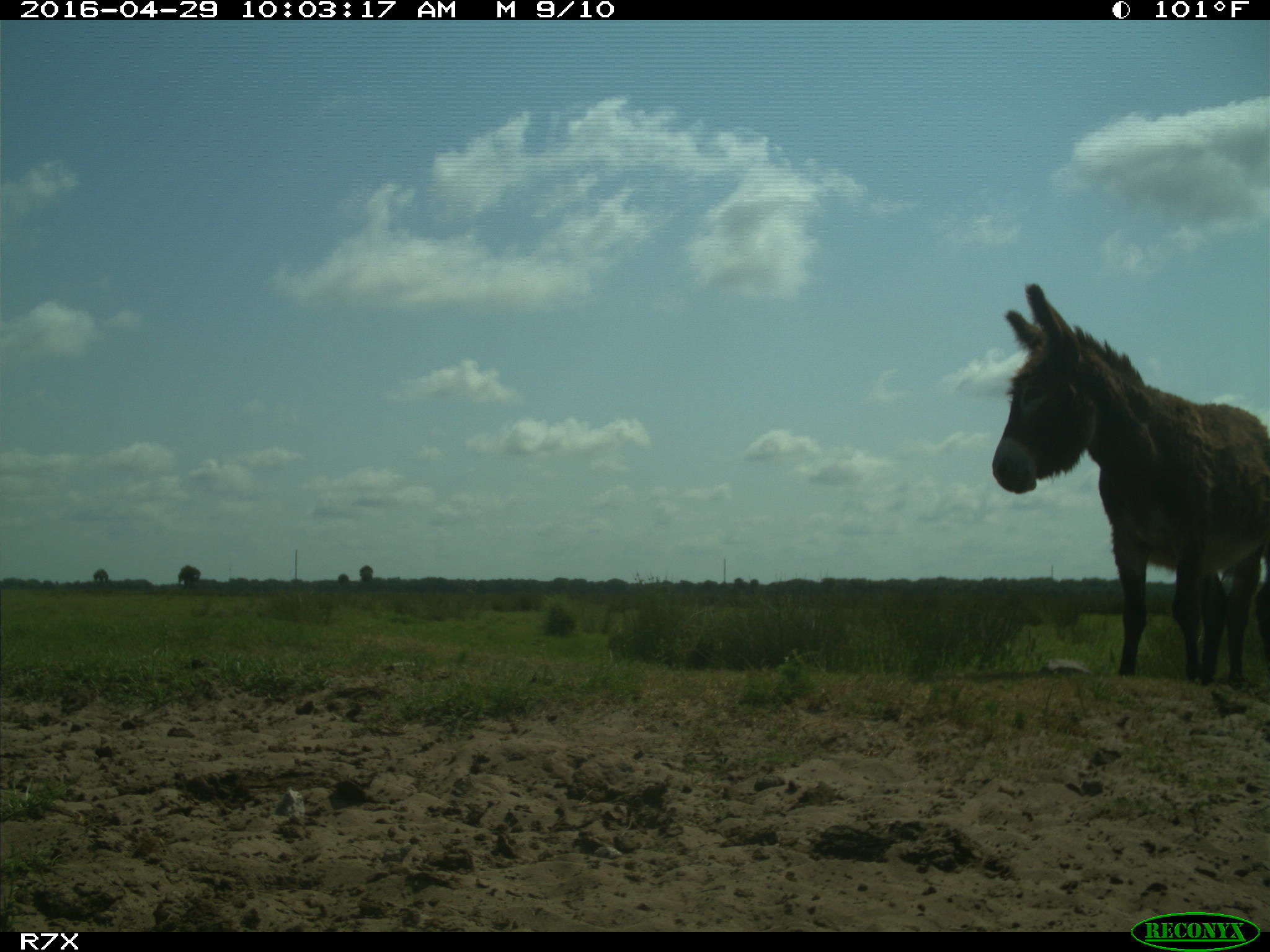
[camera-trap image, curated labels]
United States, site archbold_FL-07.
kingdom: Animalia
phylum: Chordata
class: Mammalia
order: Artiodactyla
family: Bovidae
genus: Bos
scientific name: Bos taurus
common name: domestic cow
Bos taurus (domestic cow).